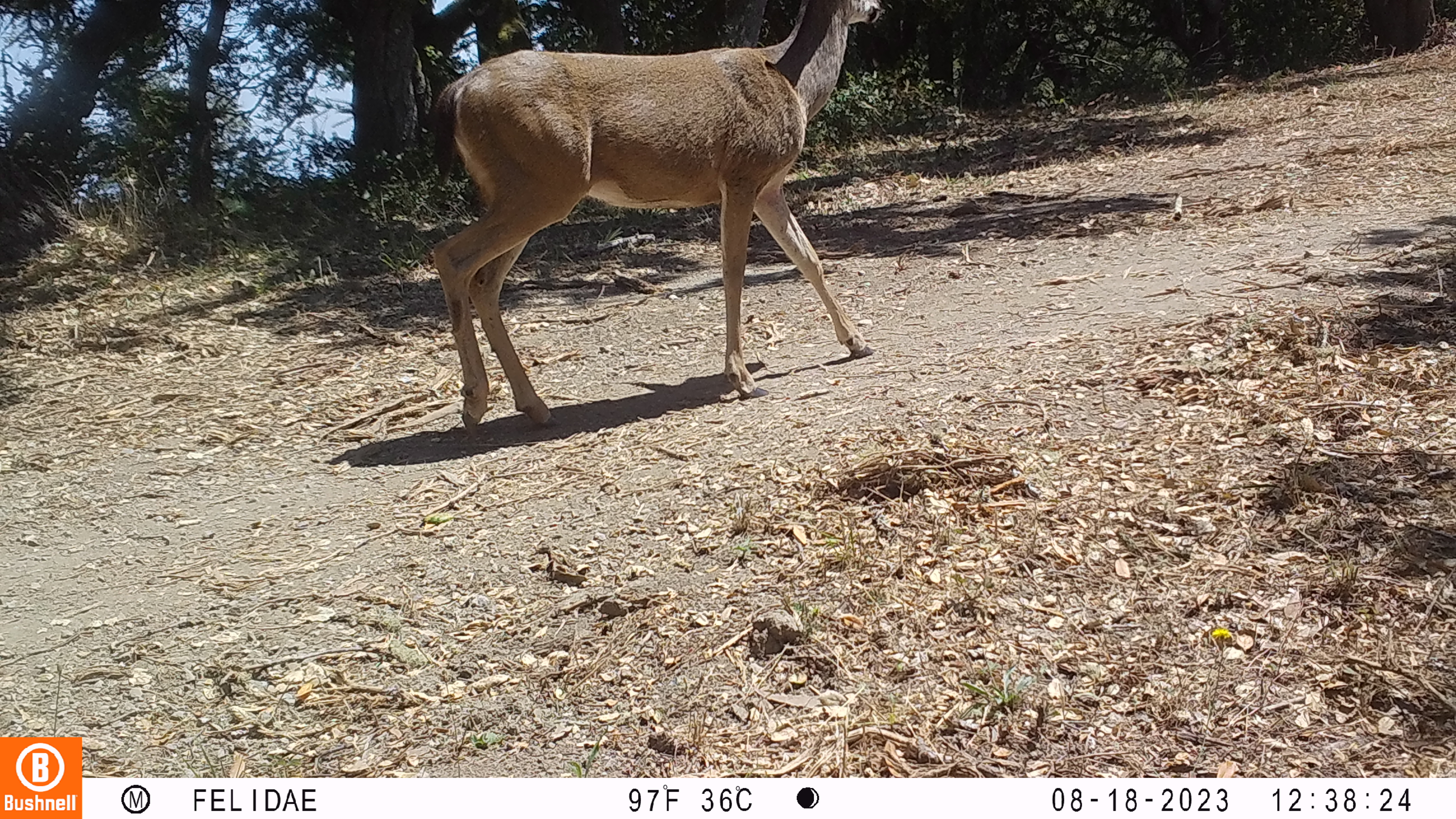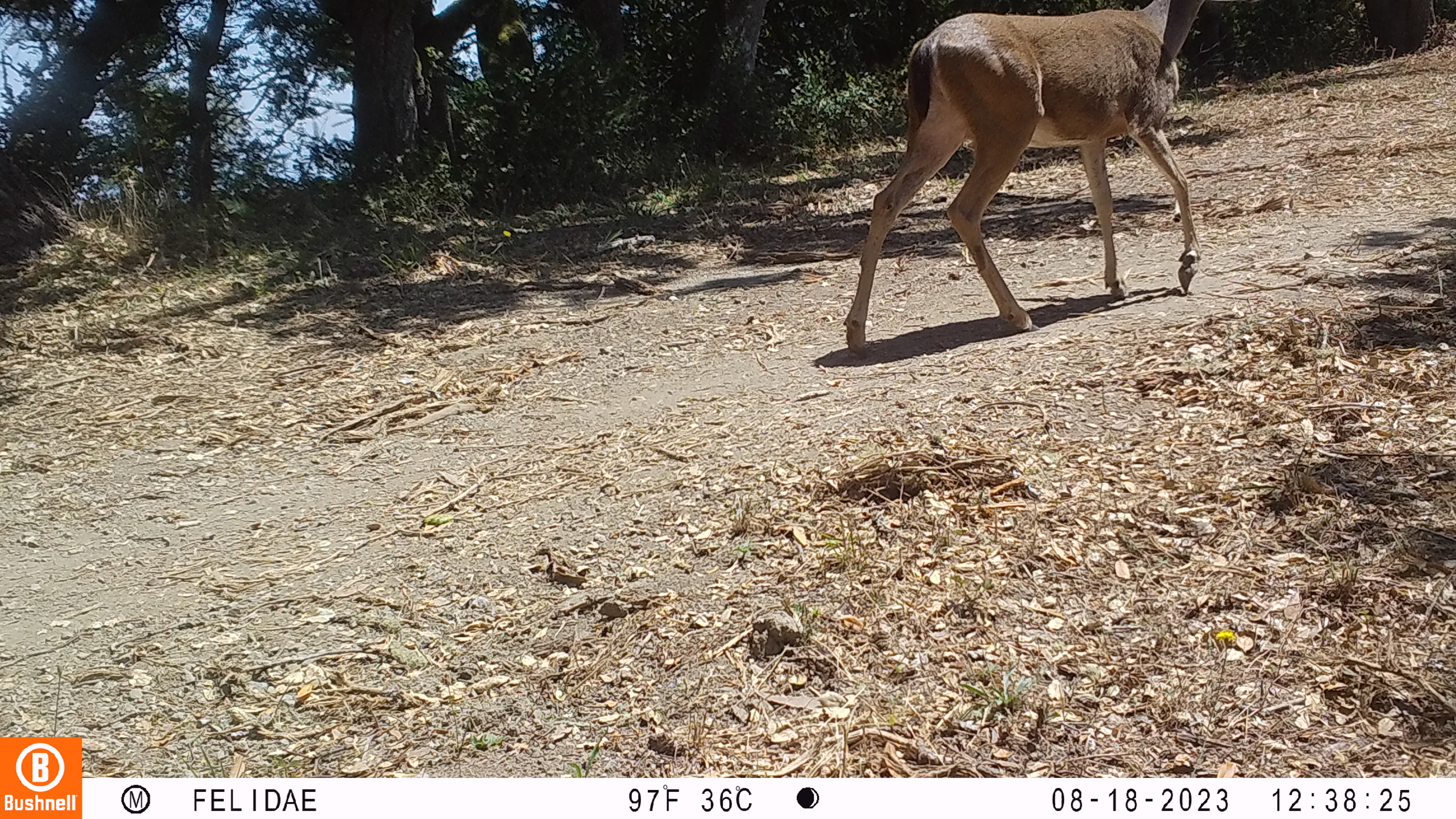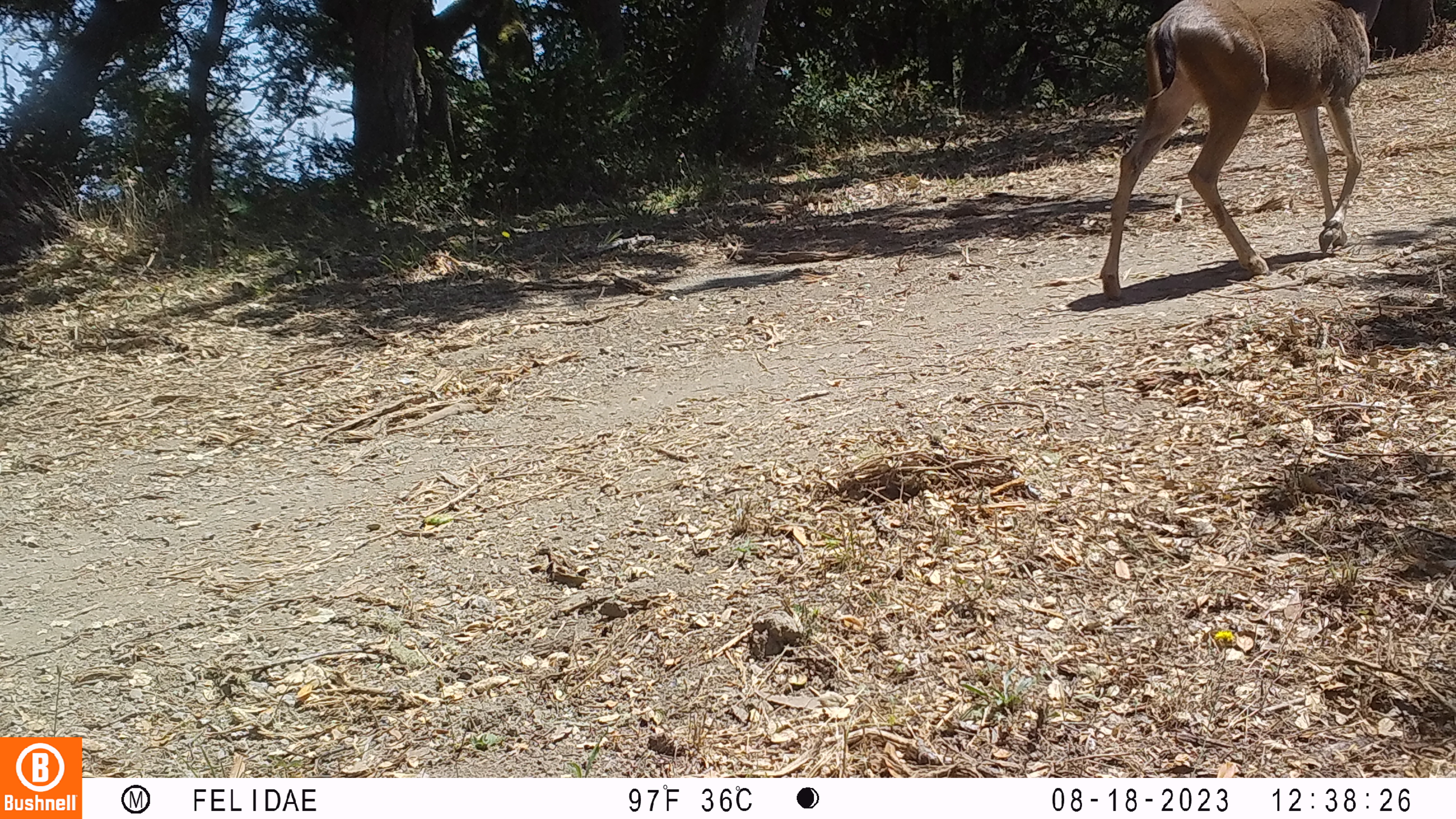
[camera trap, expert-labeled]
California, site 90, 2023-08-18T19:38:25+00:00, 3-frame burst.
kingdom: Animalia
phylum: Chordata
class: Mammalia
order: Artiodactyla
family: Cervidae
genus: Odocoileus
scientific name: Odocoileus hemionus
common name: mule deer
Mule deer (Odocoileus hemionus).